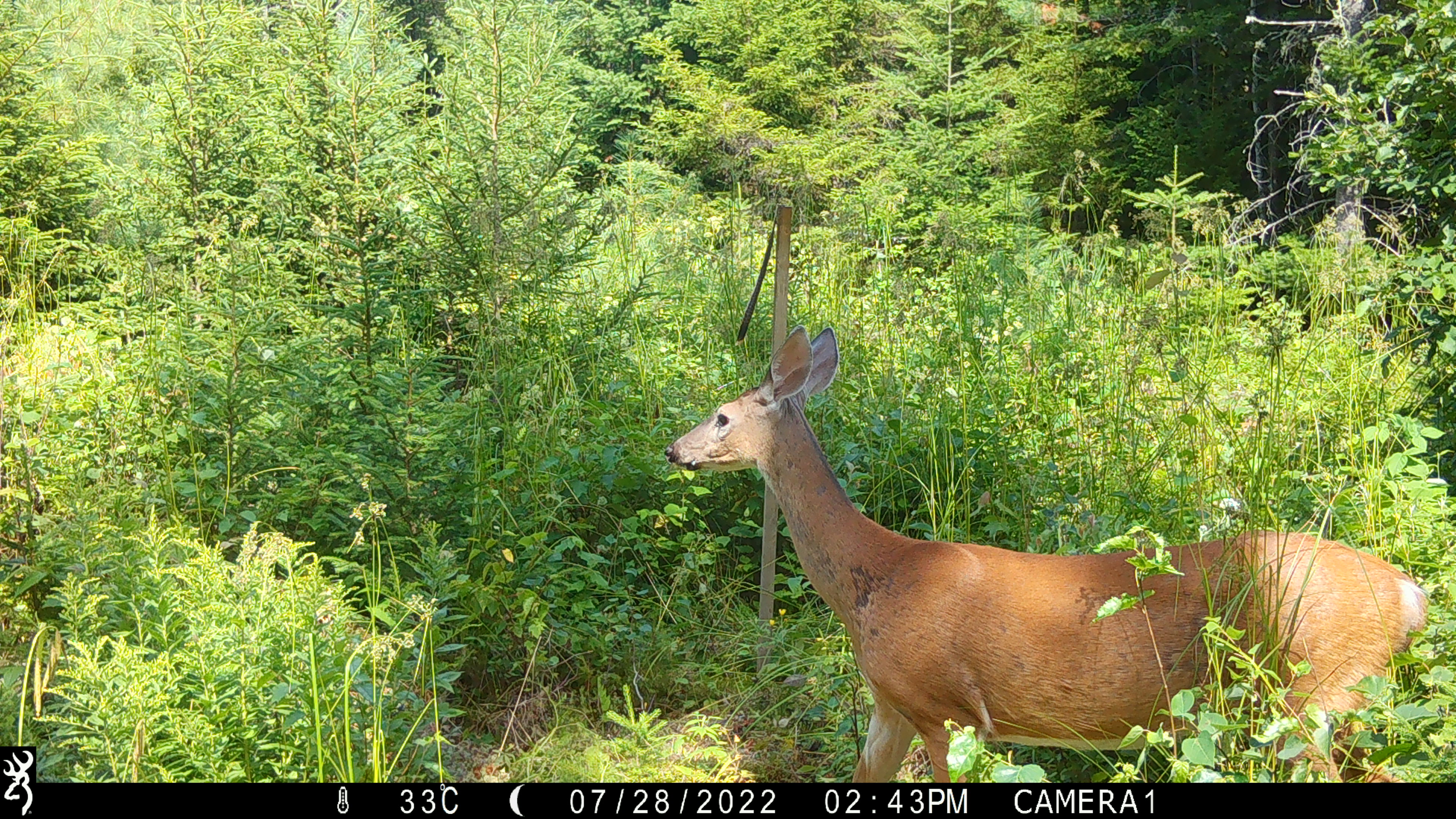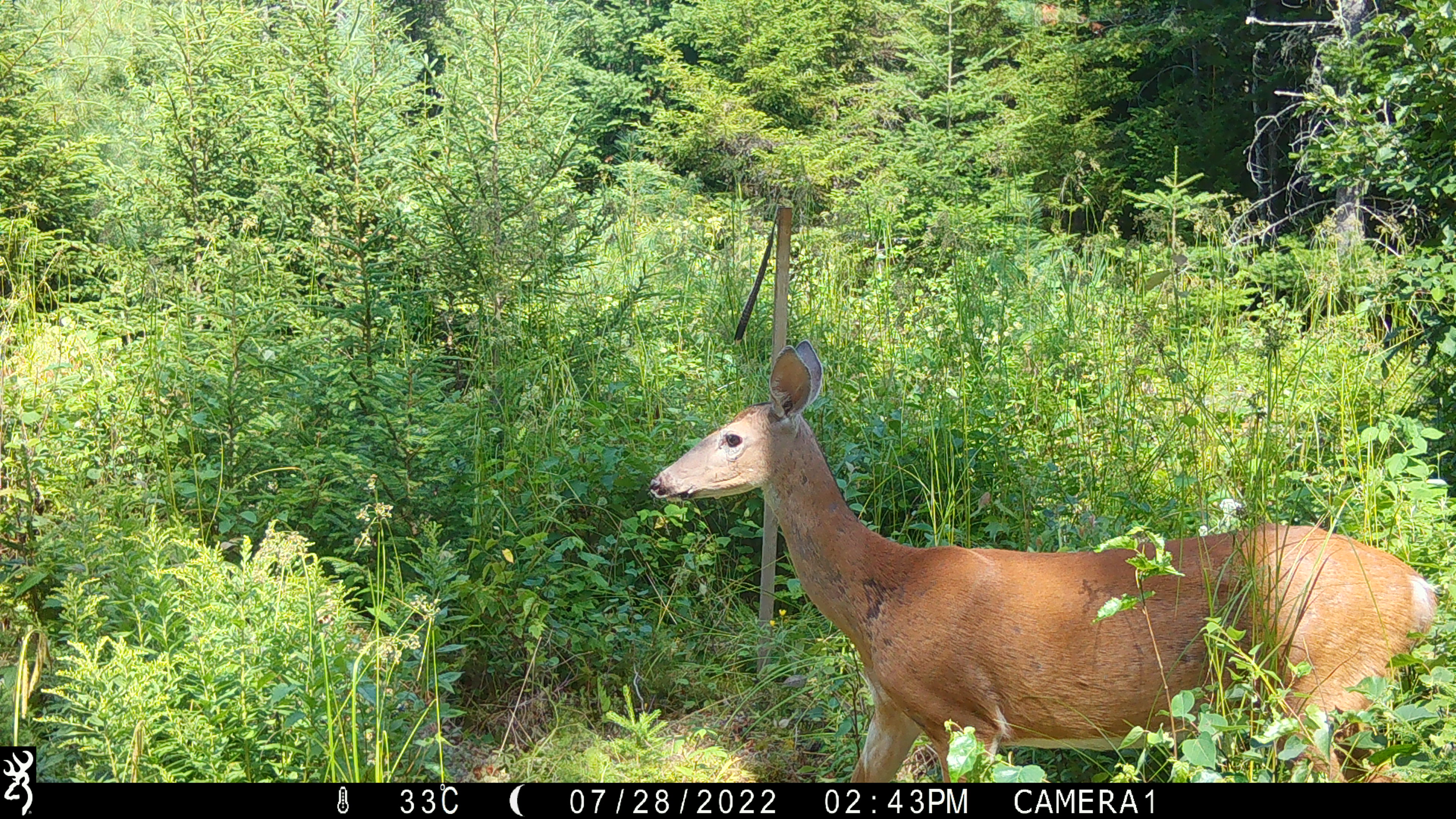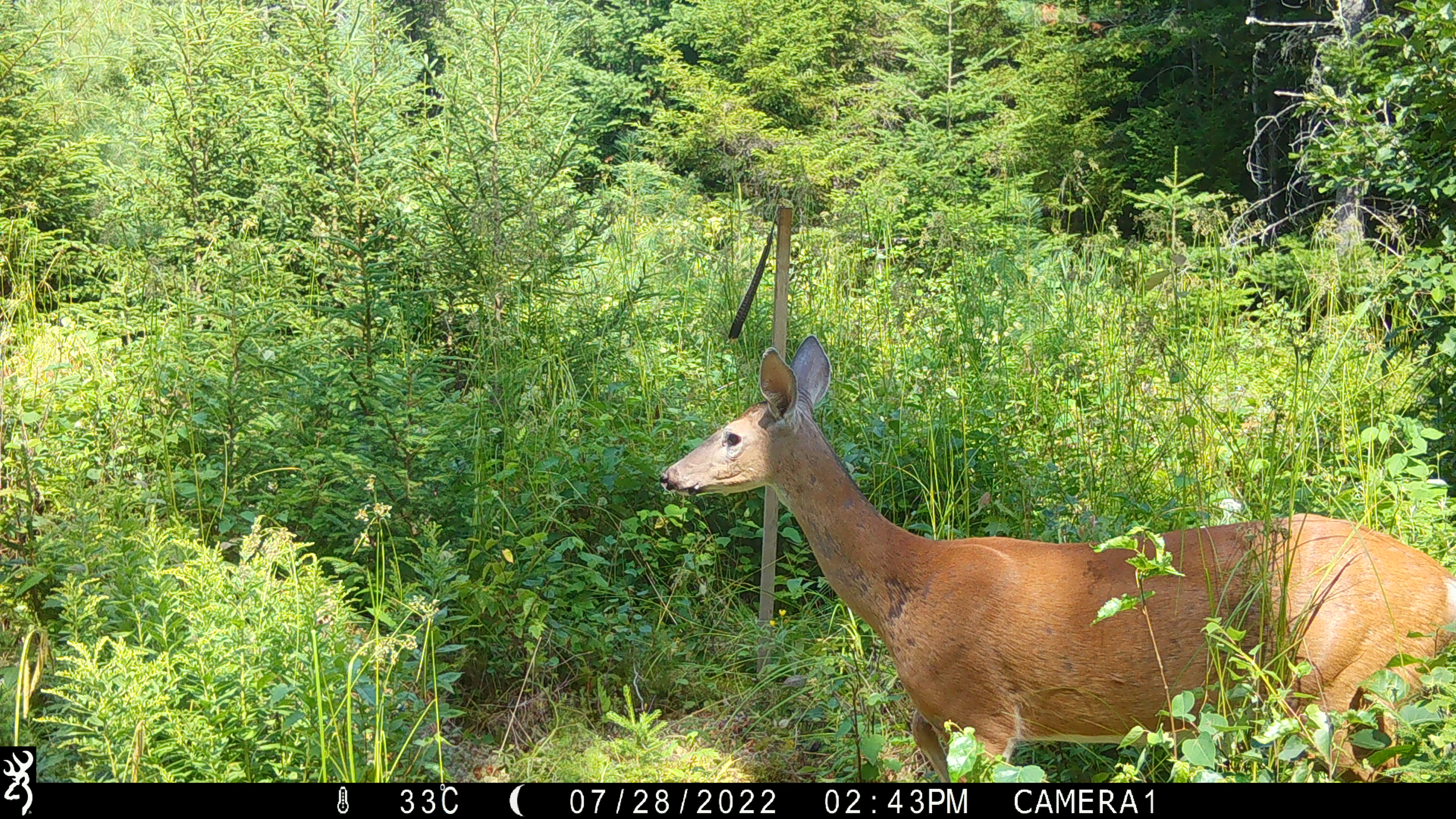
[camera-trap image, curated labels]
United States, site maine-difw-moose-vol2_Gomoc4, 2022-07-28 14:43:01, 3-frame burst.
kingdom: Animalia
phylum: Chordata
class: Mammalia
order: Artiodactyla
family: Cervidae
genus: Odocoileus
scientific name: Odocoileus virginianus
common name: white-tailed deer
White-tailed deer (Odocoileus virginianus).